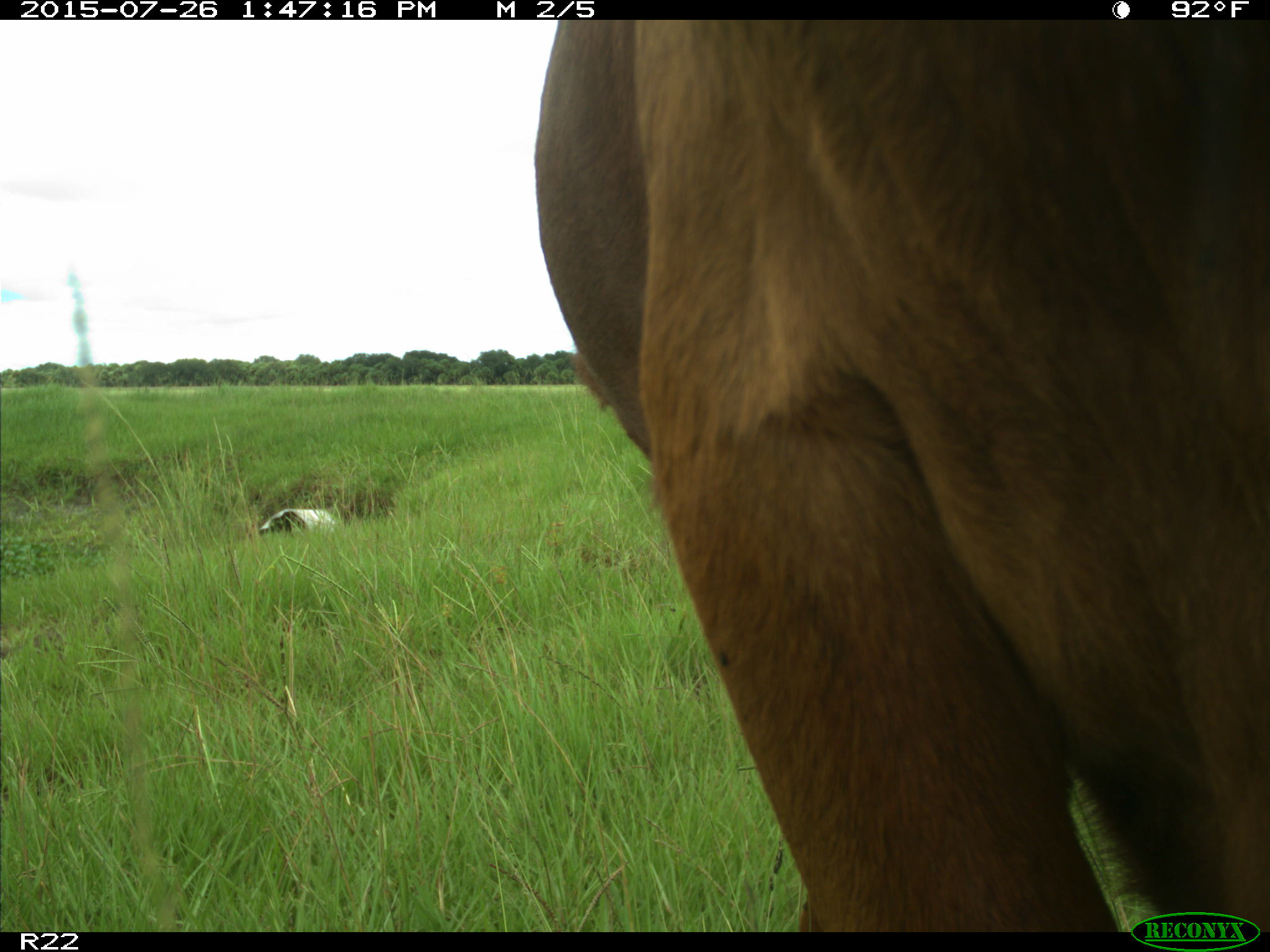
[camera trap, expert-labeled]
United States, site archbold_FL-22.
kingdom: Animalia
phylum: Chordata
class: Mammalia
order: Artiodactyla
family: Bovidae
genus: Bos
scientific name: Bos taurus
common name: domestic cow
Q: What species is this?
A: Bos taurus (domestic cow).